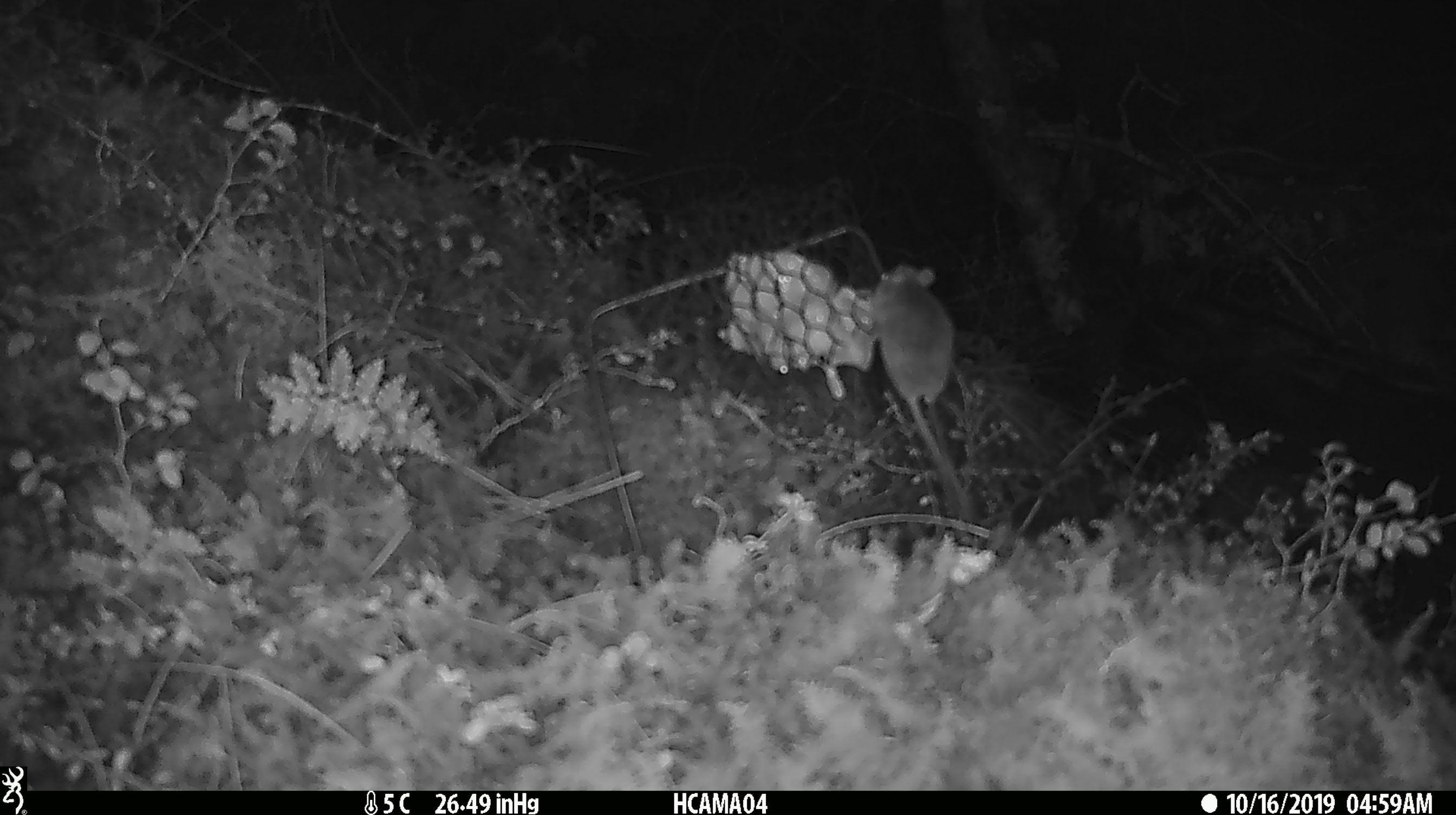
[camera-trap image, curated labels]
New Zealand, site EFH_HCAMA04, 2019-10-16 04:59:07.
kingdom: Animalia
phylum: Chordata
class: Mammalia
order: Rodentia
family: Muridae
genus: Mus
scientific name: Mus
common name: mouse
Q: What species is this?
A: Mouse (Mus).